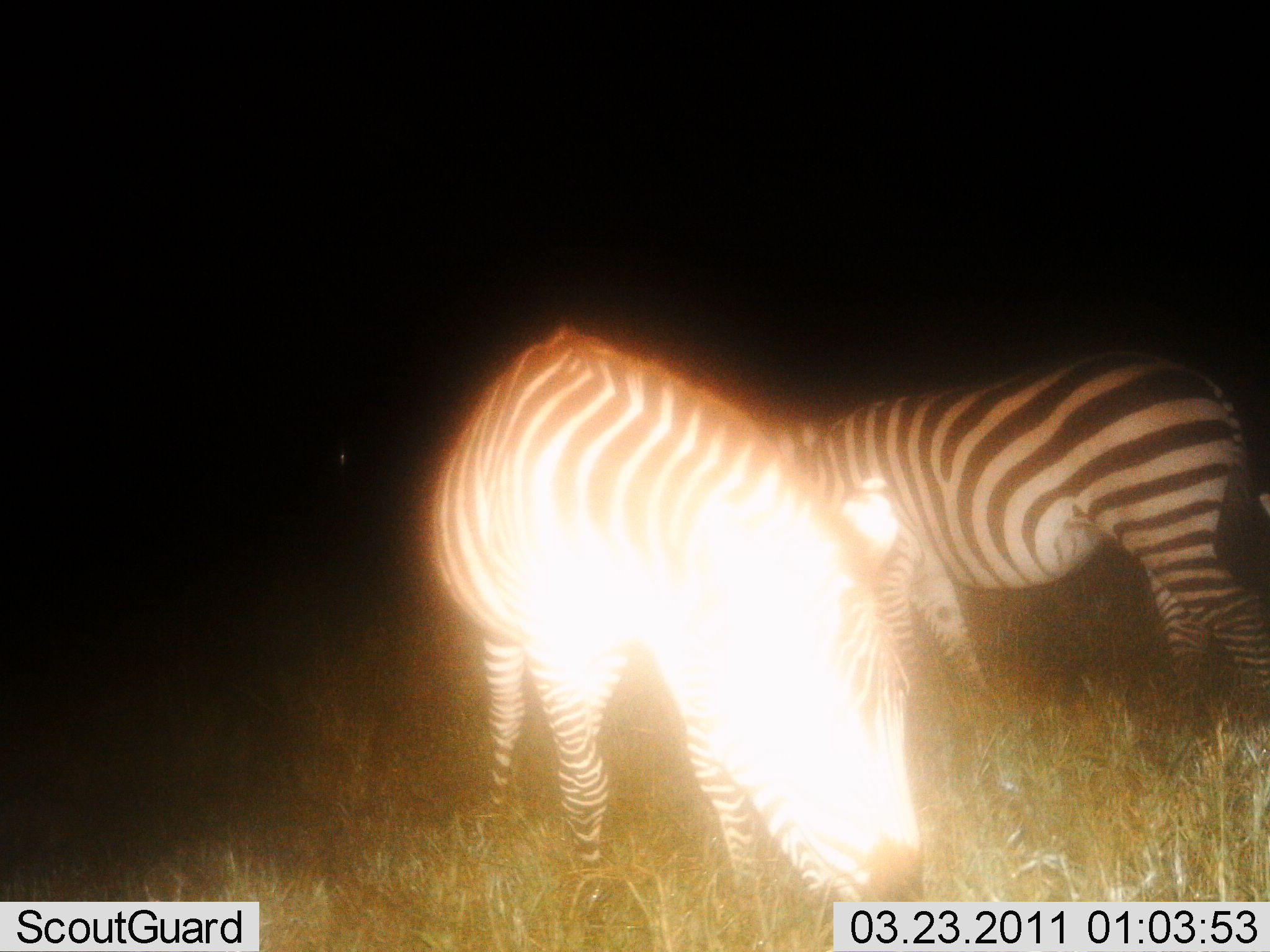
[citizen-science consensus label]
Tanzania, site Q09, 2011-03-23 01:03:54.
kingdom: Animalia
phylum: Chordata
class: Mammalia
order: Perissodactyla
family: Equidae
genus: Equus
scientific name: Equus quagga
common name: plains zebra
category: zebra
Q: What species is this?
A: Zebra (plains zebra) (Equus quagga).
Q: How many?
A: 2.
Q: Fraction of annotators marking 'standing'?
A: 25%.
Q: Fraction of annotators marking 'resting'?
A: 0%.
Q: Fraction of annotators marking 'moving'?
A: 0%.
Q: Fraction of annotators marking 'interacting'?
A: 8%.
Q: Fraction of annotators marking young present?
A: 0%.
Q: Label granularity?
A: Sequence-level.